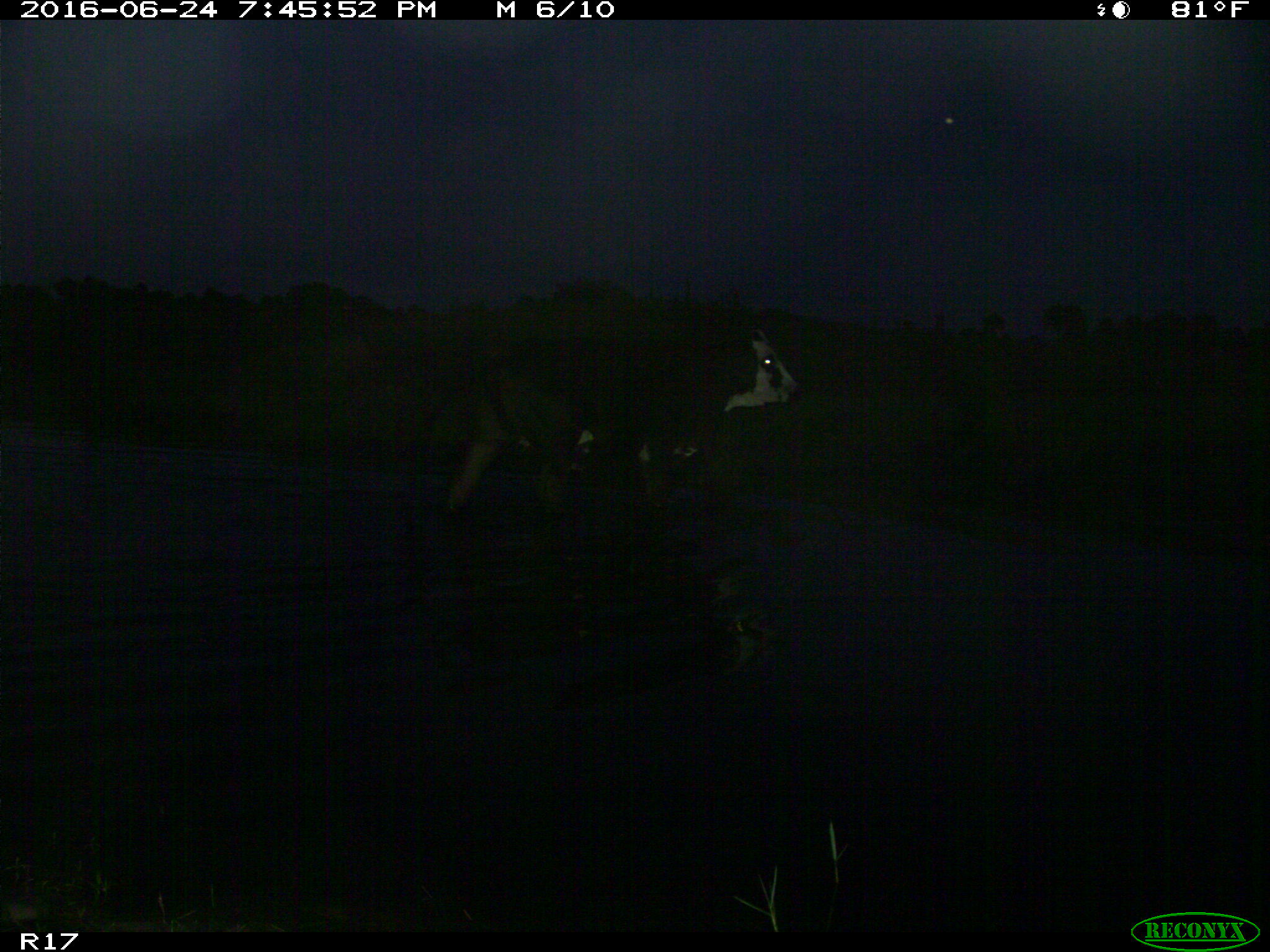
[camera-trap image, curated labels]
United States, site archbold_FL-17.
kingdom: Animalia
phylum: Chordata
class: Mammalia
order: Artiodactyla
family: Bovidae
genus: Bos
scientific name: Bos taurus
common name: domestic cow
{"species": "Bos taurus (domestic cow)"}